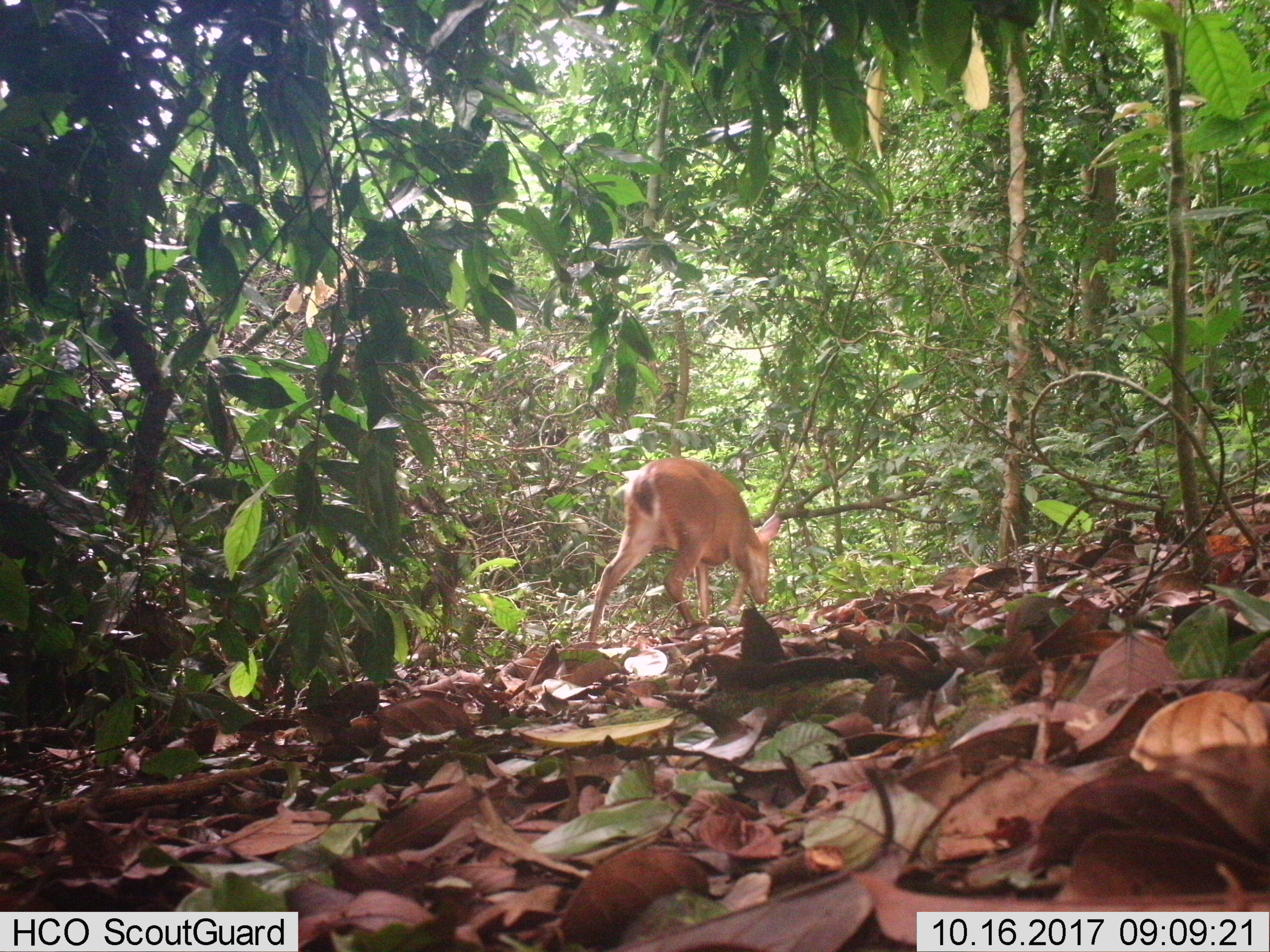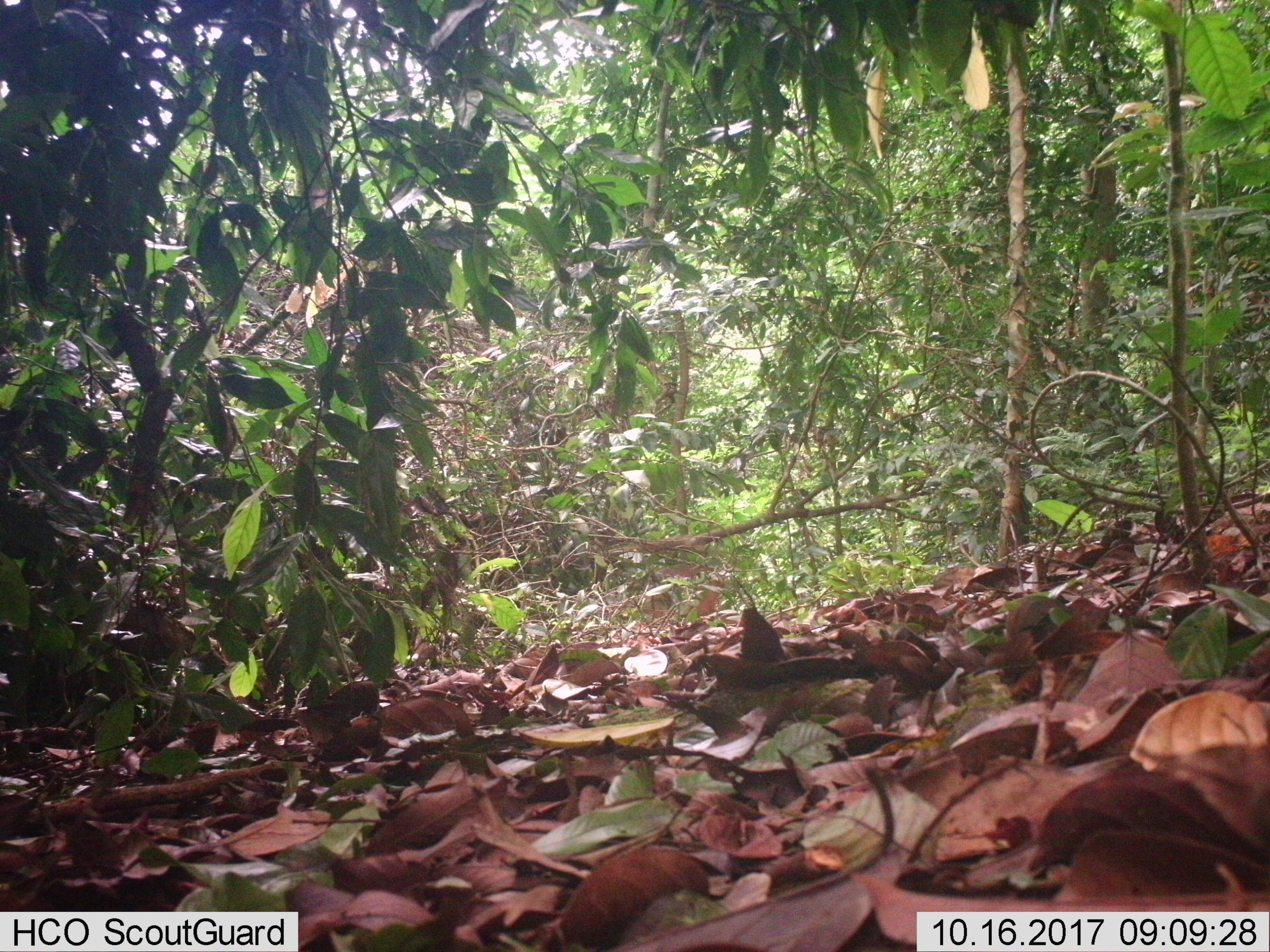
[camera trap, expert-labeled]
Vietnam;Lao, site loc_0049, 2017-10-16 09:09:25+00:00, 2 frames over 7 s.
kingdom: Animalia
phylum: Chordata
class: Mammalia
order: Artiodactyla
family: Cervidae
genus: Muntiacus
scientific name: Muntiacus vuquangensis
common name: large-antlered muntjac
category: large antlered muntjac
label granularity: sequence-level